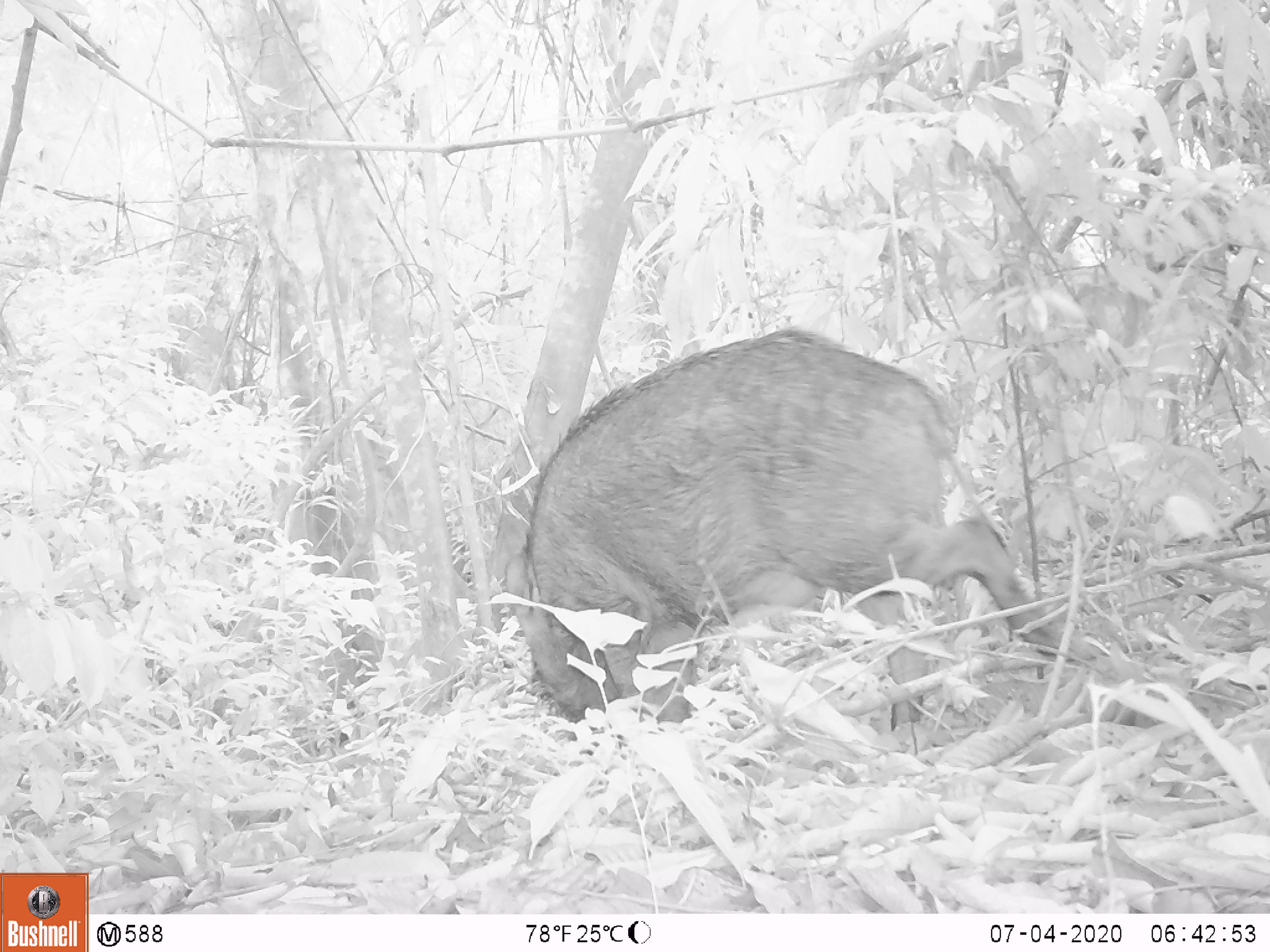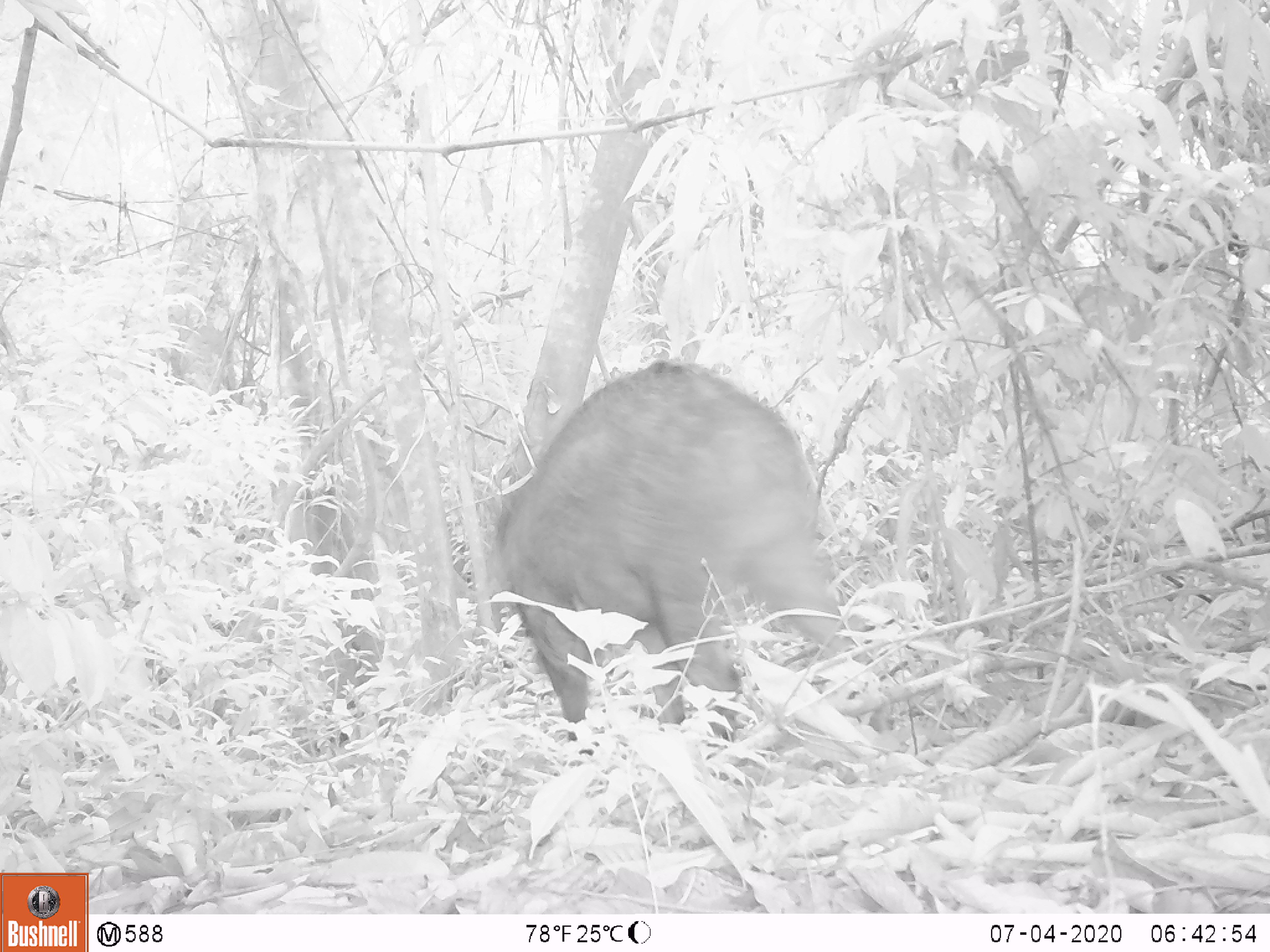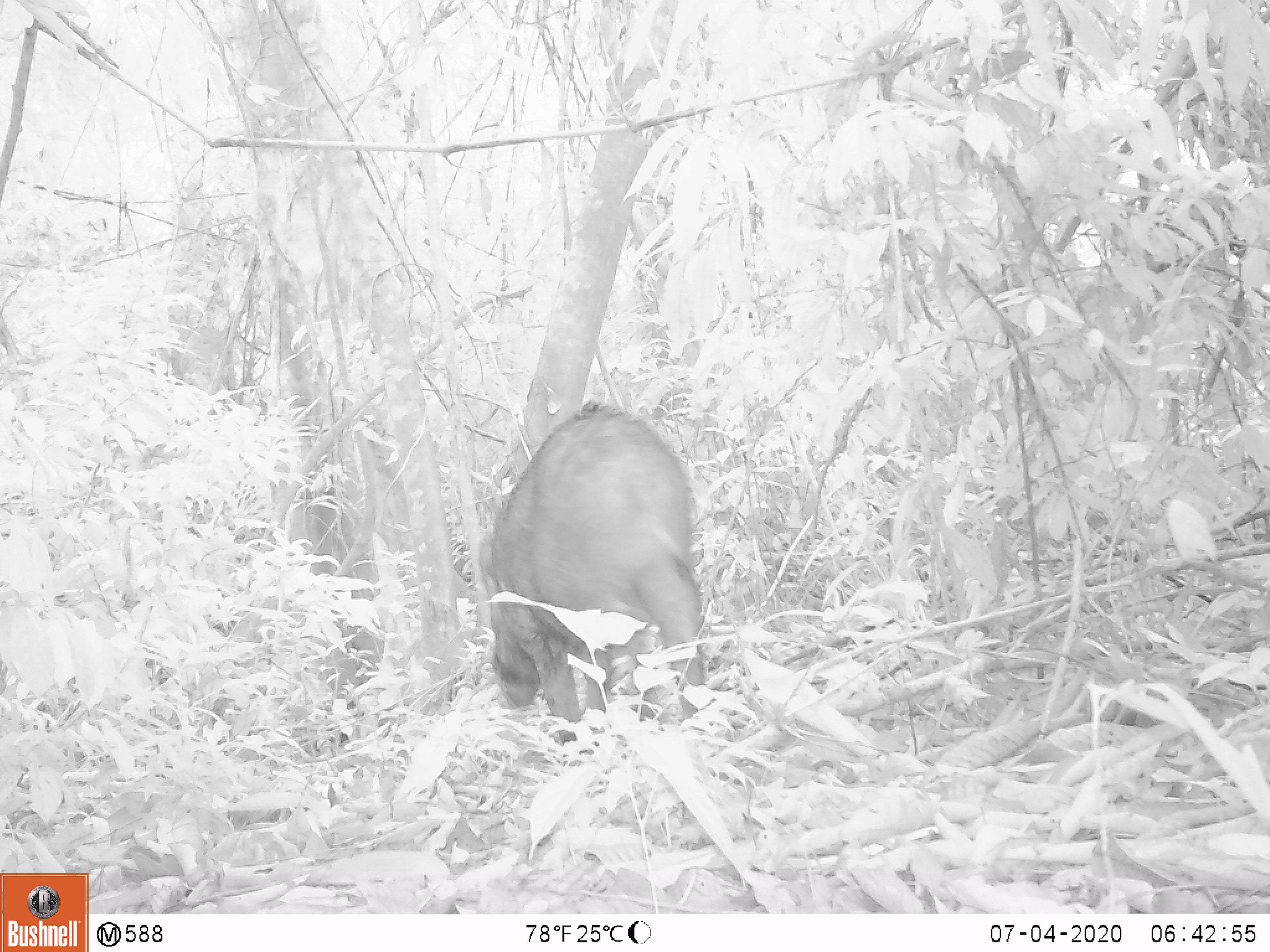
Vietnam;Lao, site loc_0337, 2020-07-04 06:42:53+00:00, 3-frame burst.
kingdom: Animalia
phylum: Chordata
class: Mammalia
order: Artiodactyla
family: Suidae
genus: Sus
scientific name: Sus scrofa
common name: eurasian wild pig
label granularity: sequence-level